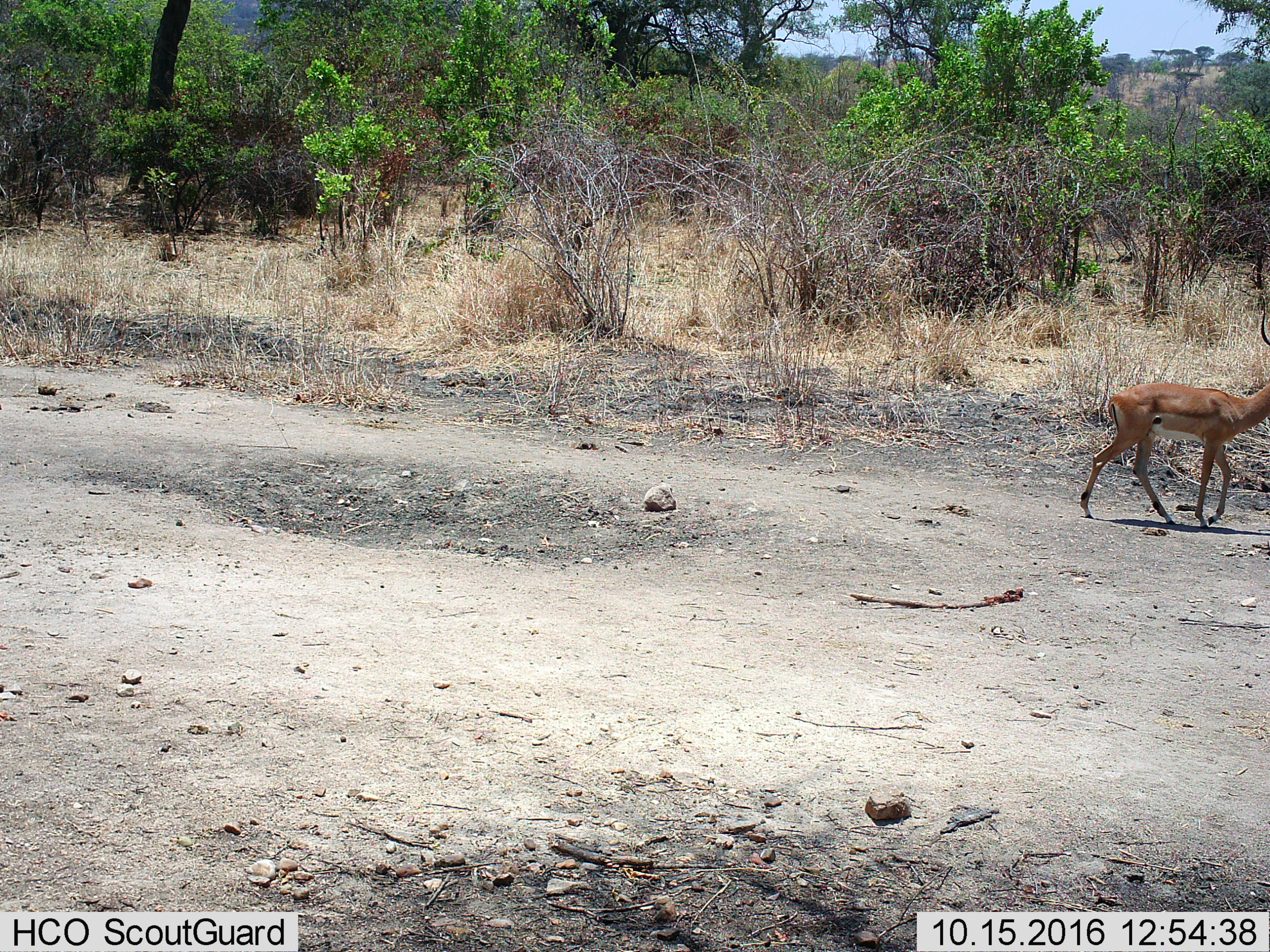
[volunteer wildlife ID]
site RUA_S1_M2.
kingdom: Animalia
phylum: Chordata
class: Mammalia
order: Artiodactyla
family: Bovidae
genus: Aepyceros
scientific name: Aepyceros melampus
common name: impala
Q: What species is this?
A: Impala (Aepyceros melampus).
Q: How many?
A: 1.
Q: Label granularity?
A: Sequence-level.